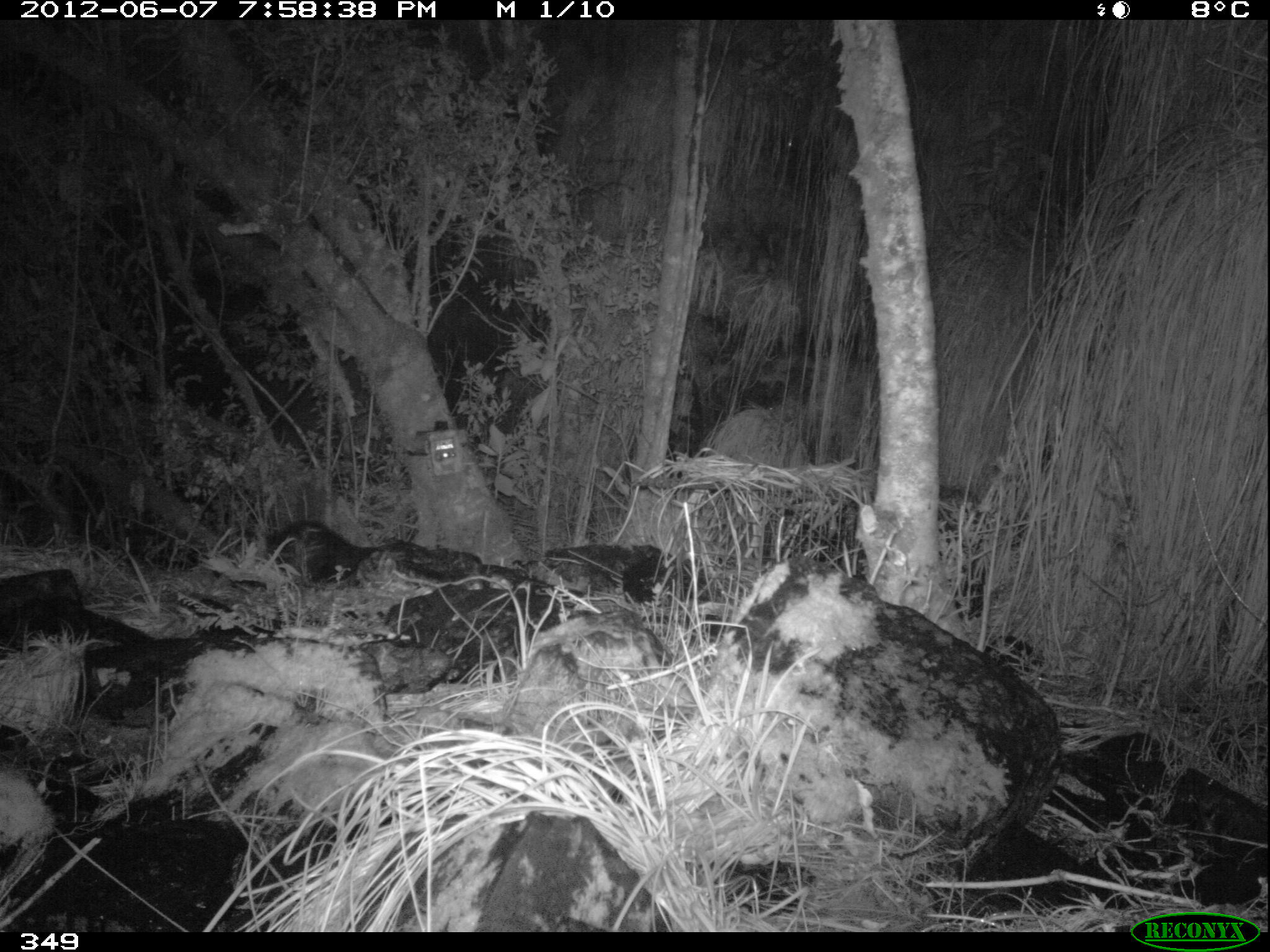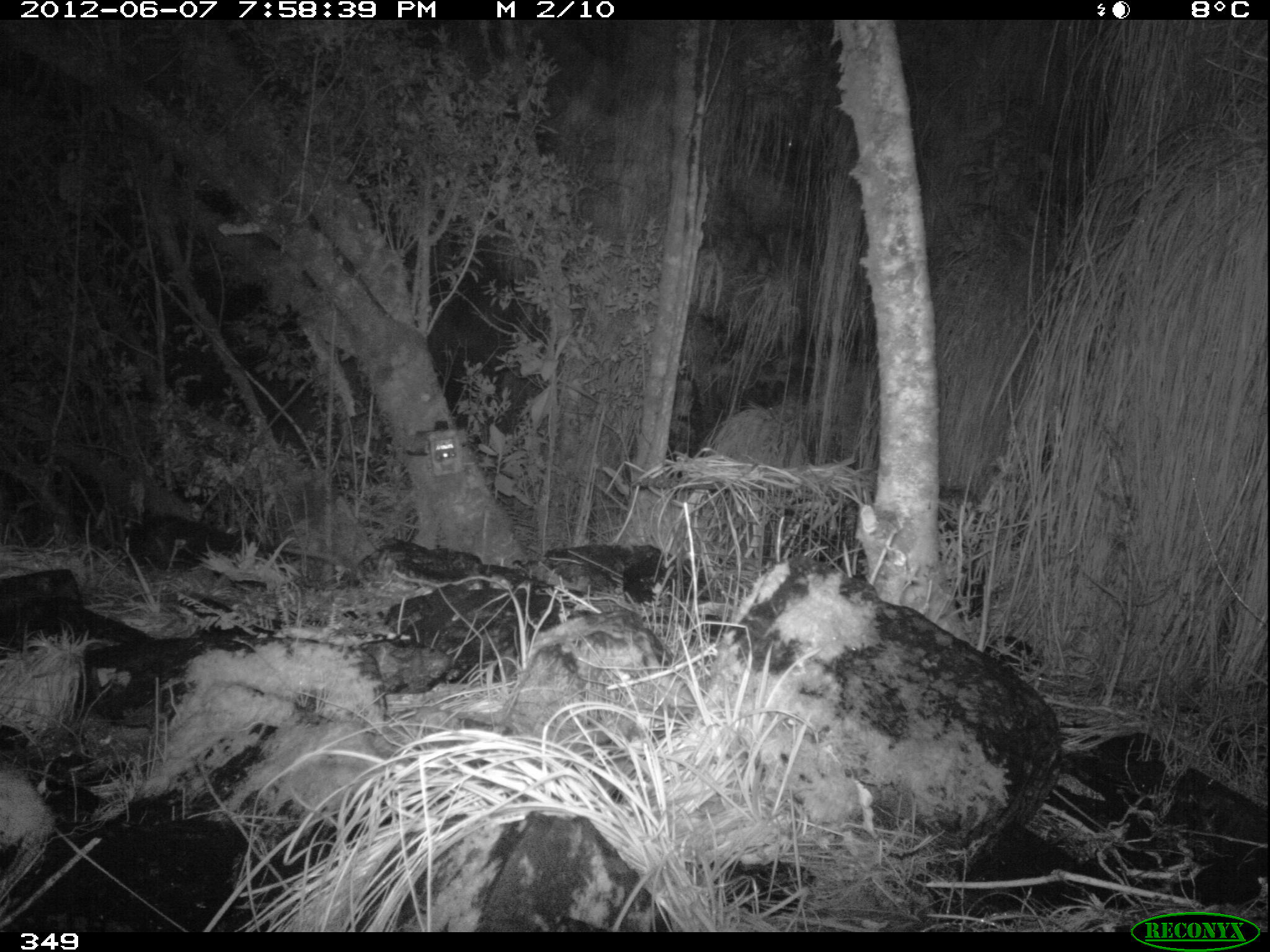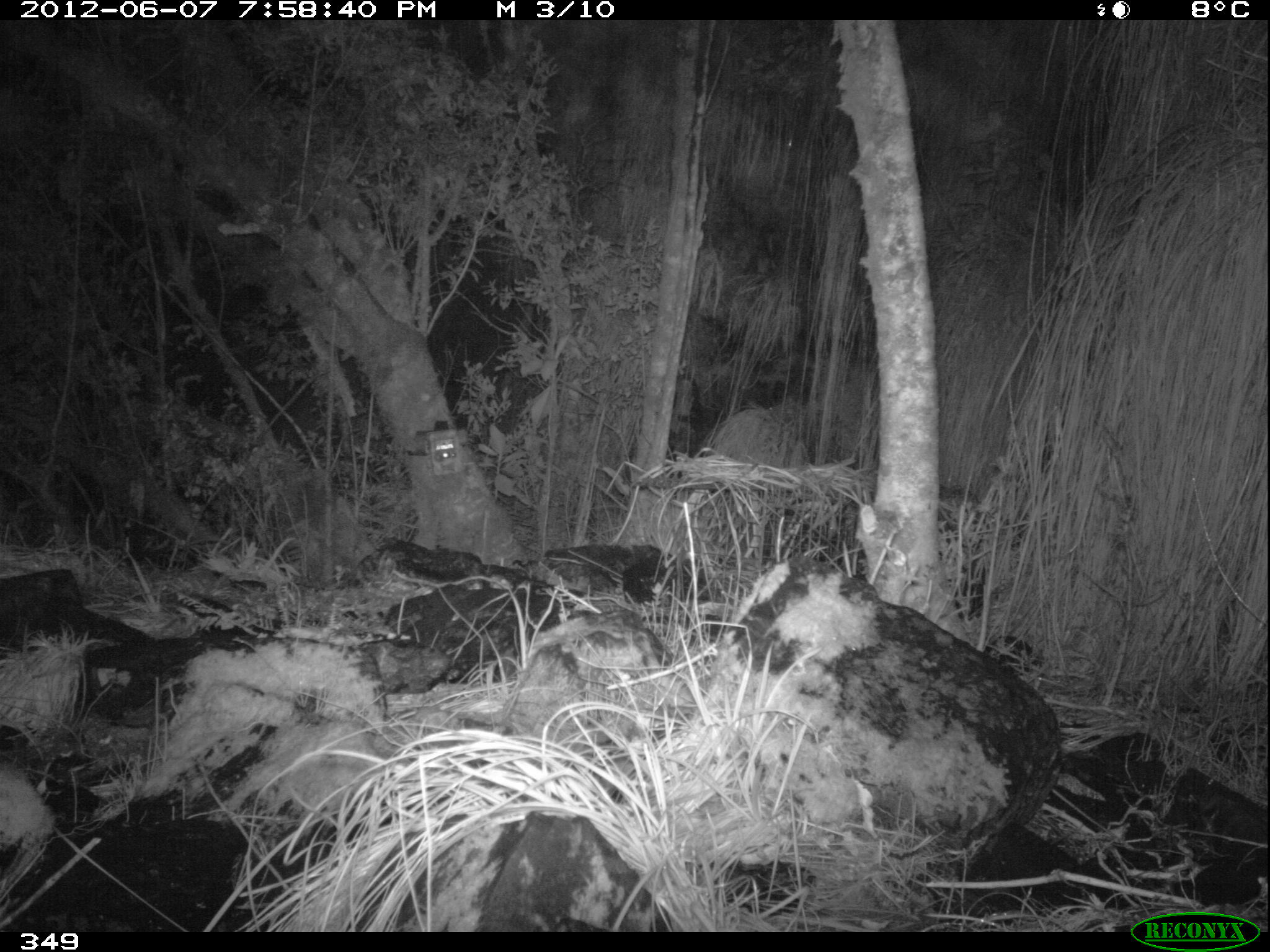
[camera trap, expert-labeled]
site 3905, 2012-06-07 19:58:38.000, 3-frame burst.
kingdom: Animalia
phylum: Chordata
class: Mammalia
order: Didelphimorphia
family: Didelphidae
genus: Didelphis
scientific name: Didelphis pernigra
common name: andean white-eared opossum